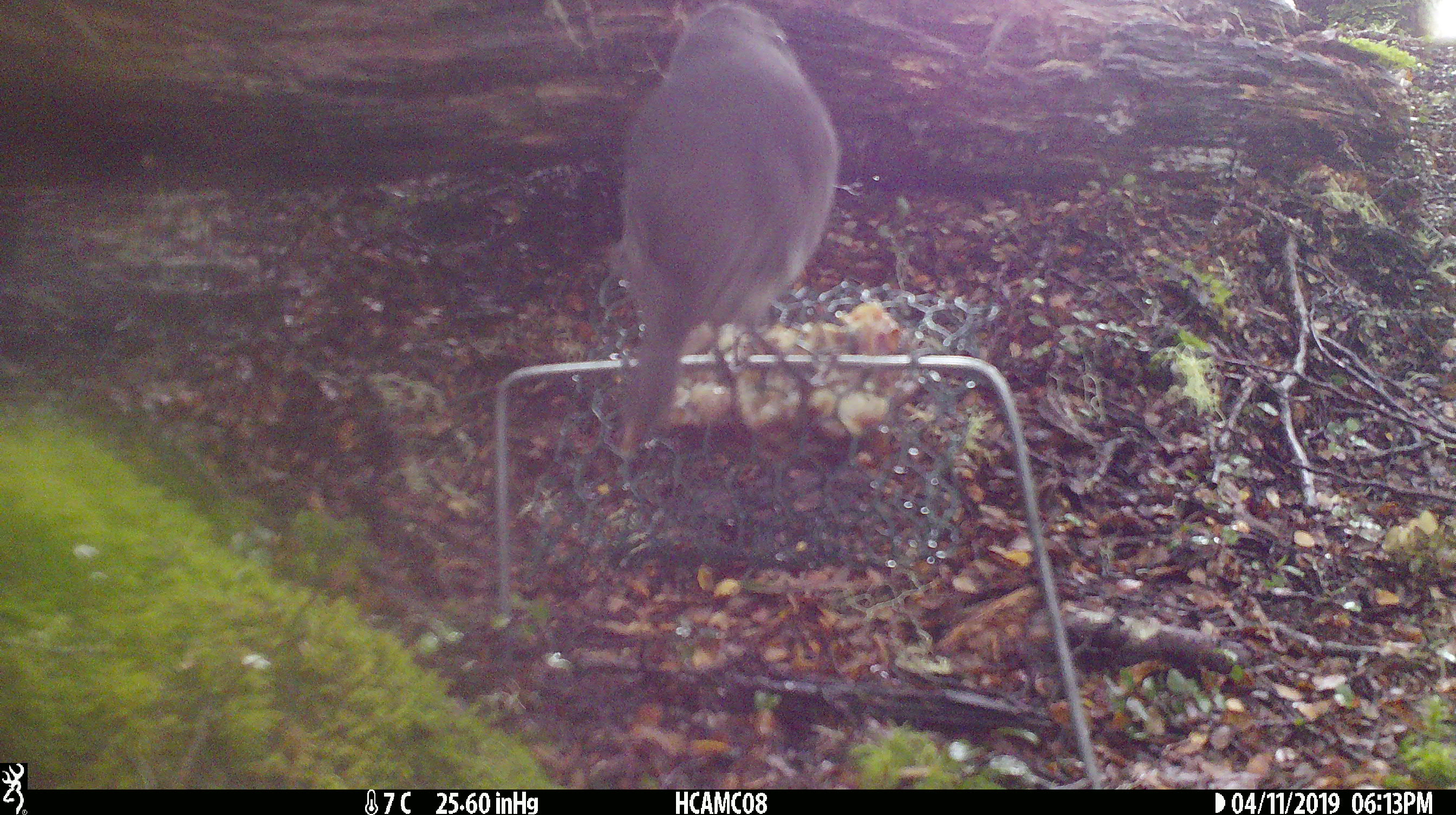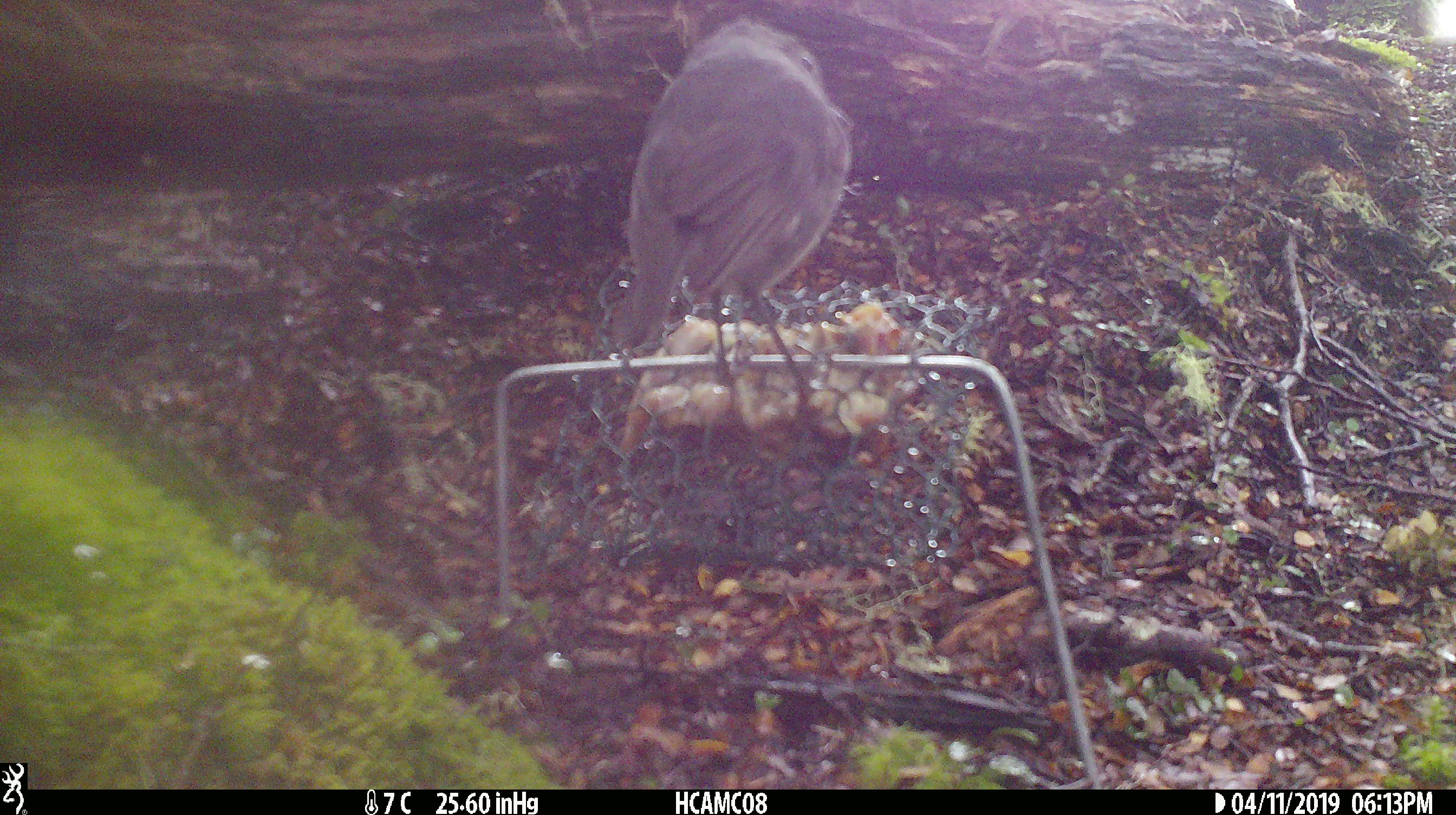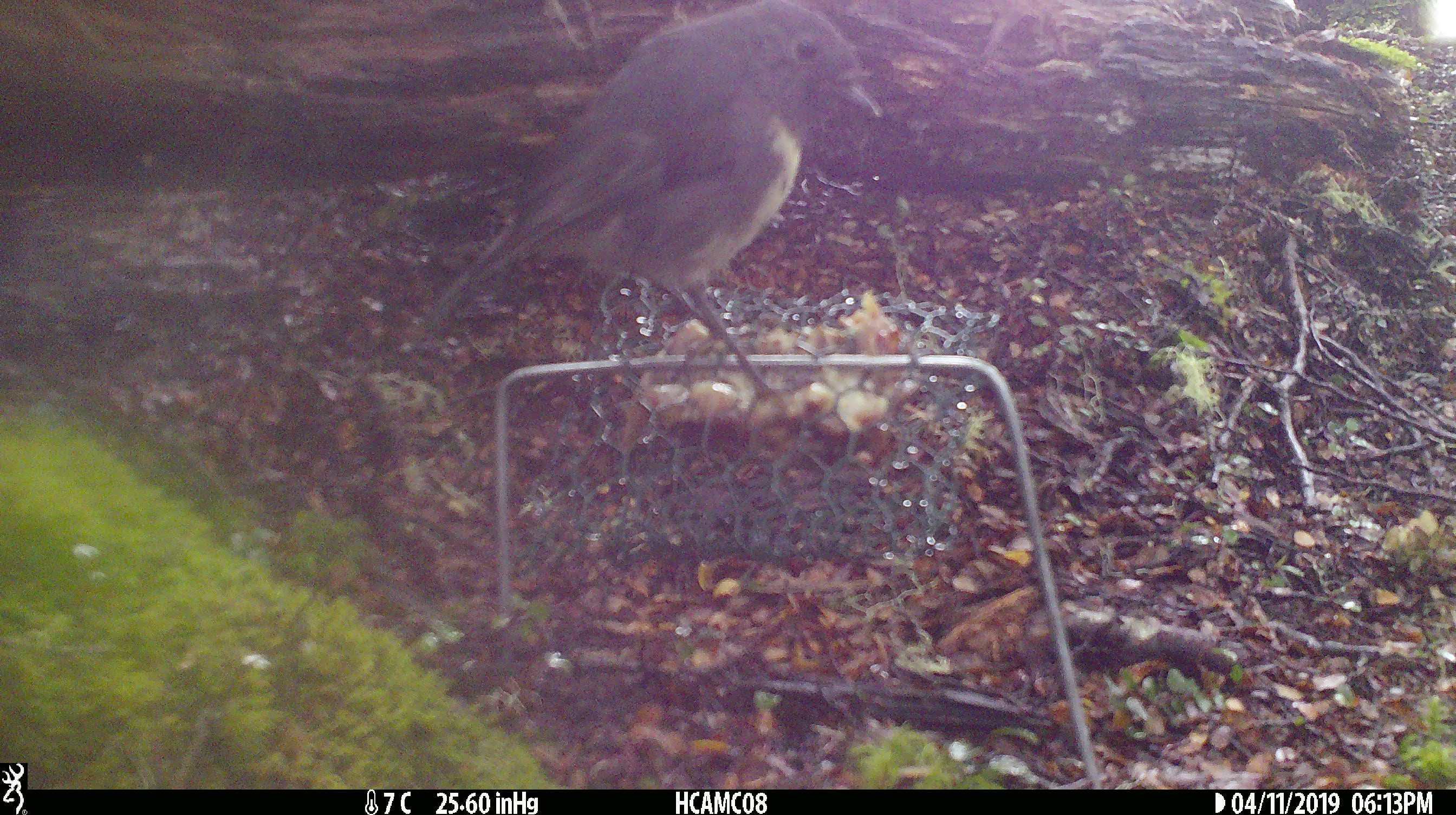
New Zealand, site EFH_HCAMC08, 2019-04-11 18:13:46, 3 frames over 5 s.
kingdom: Animalia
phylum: Chordata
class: Aves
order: Passeriformes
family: Petroicidae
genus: Petroica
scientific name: Petroica australis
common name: new zealand robin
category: robin